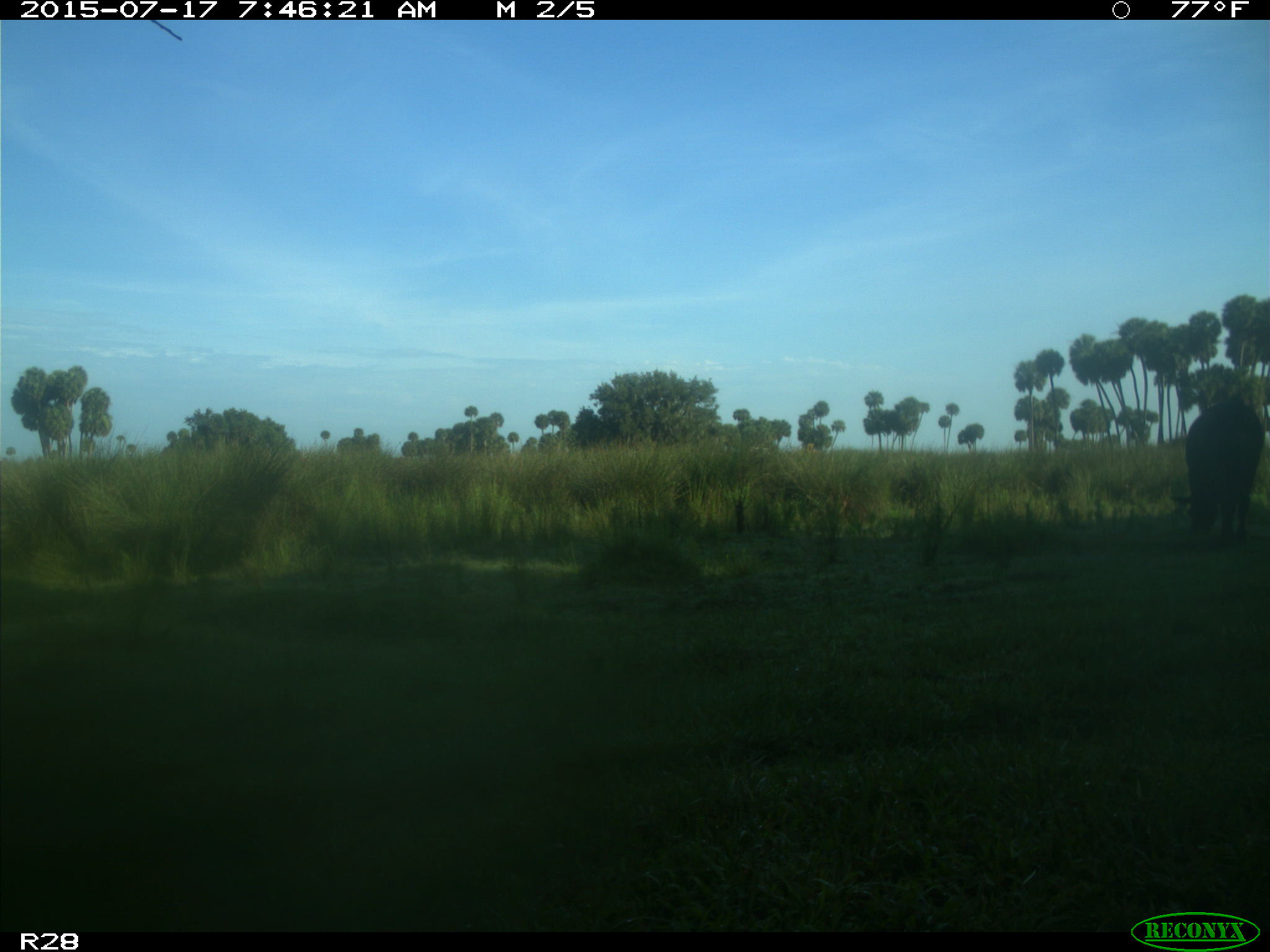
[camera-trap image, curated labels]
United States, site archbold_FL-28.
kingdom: Animalia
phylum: Chordata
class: Mammalia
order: Artiodactyla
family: Bovidae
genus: Bos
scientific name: Bos taurus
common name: domestic cow